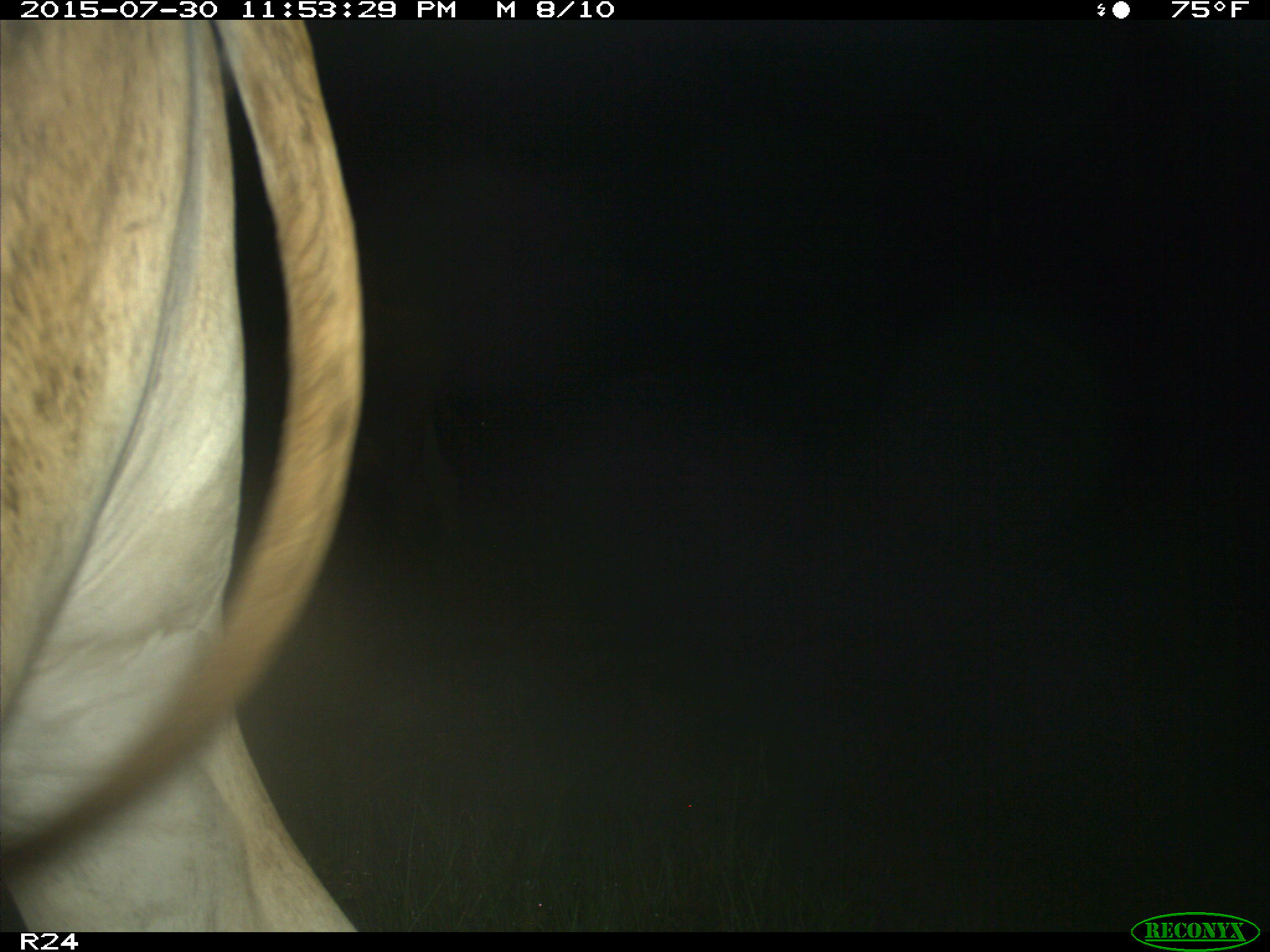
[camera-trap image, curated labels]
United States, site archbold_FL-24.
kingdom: Animalia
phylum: Chordata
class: Mammalia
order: Artiodactyla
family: Bovidae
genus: Bos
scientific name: Bos taurus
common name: domestic cow